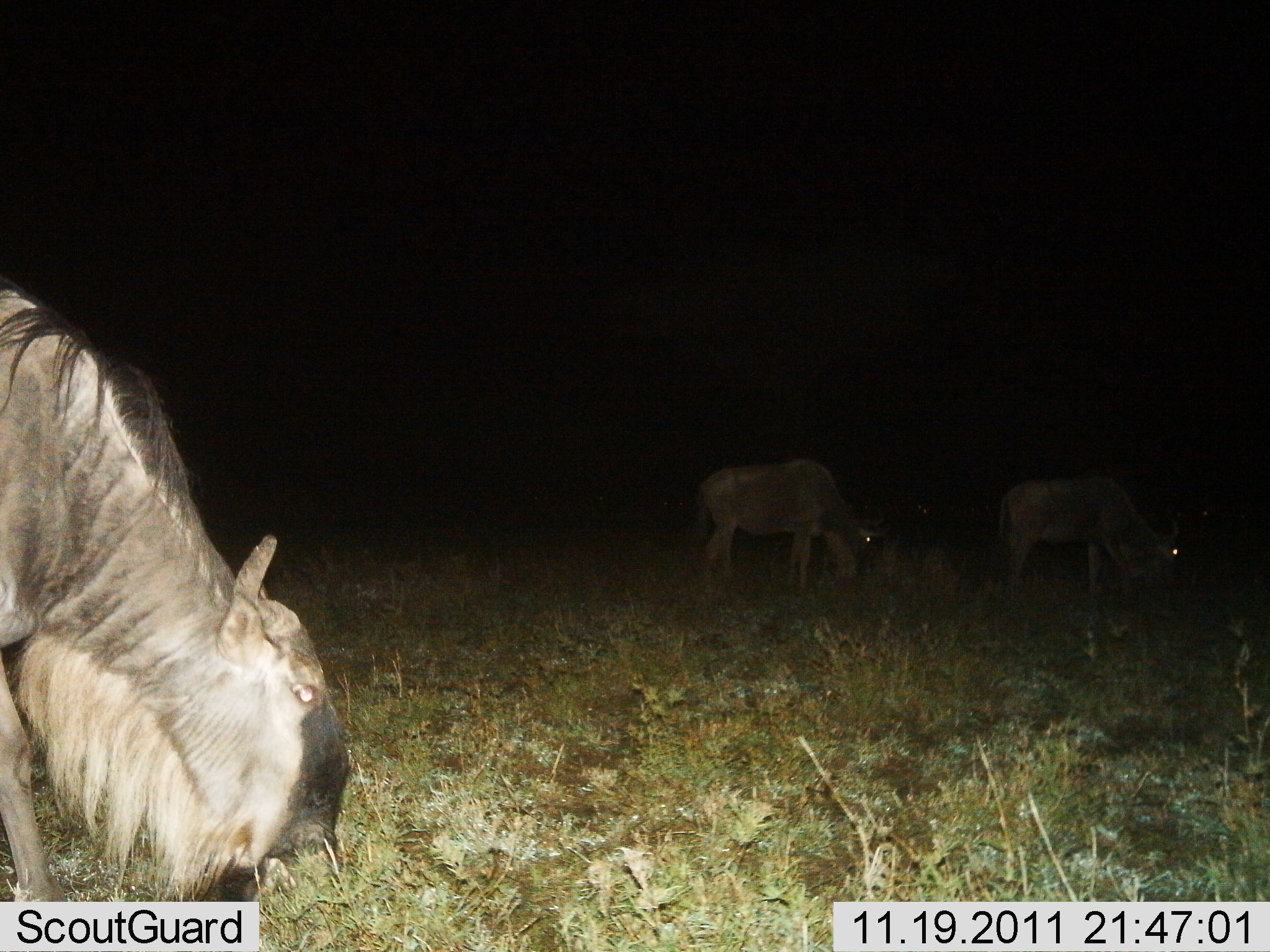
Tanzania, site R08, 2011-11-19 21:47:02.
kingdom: Animalia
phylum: Chordata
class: Mammalia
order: Artiodactyla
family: Bovidae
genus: Connochaetes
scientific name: Connochaetes taurinus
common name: blue wildebeest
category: wildebeest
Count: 3.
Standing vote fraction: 18%.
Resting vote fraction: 0%.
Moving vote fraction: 9%.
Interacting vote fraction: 0%.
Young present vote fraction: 0%.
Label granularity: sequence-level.